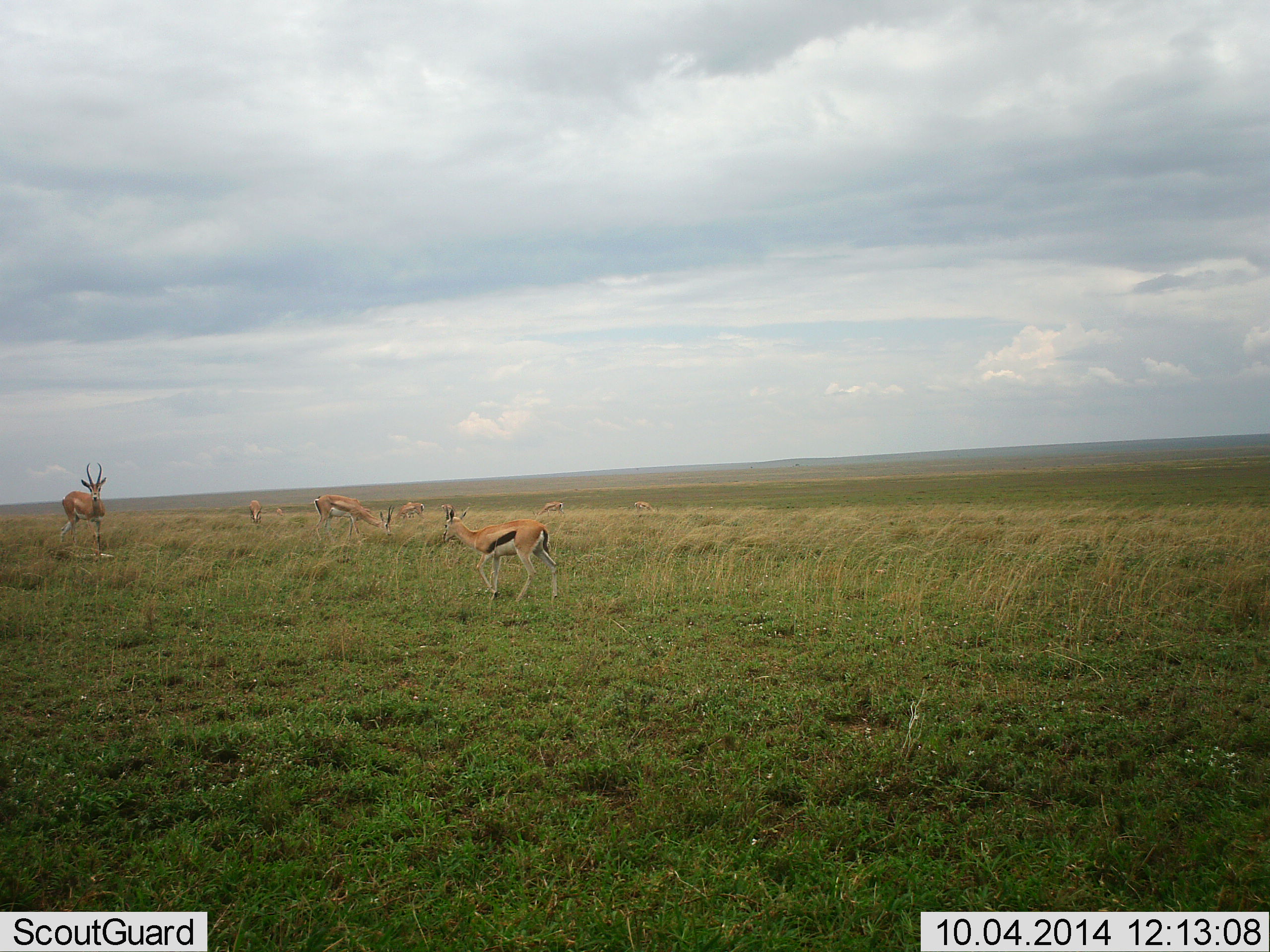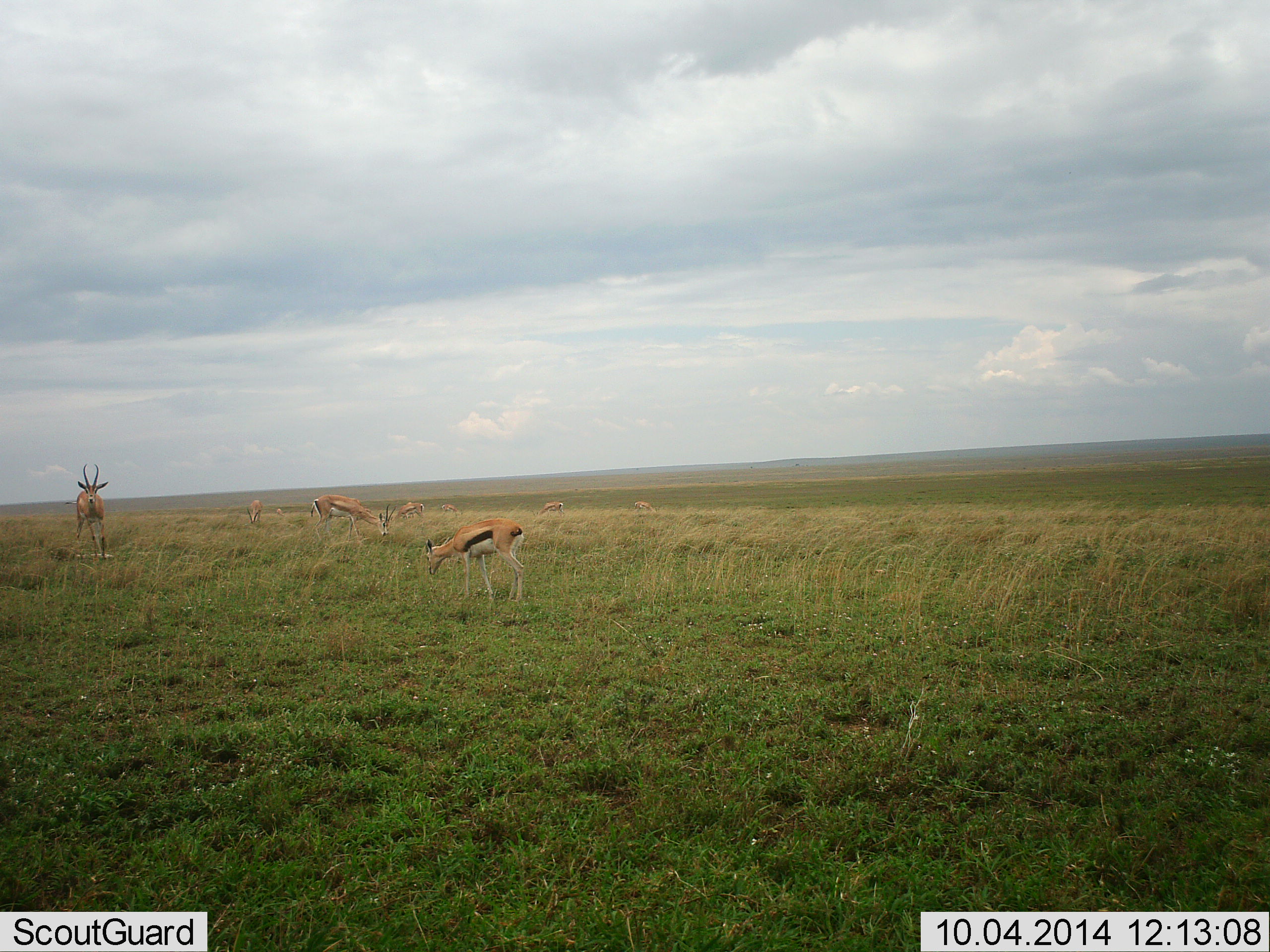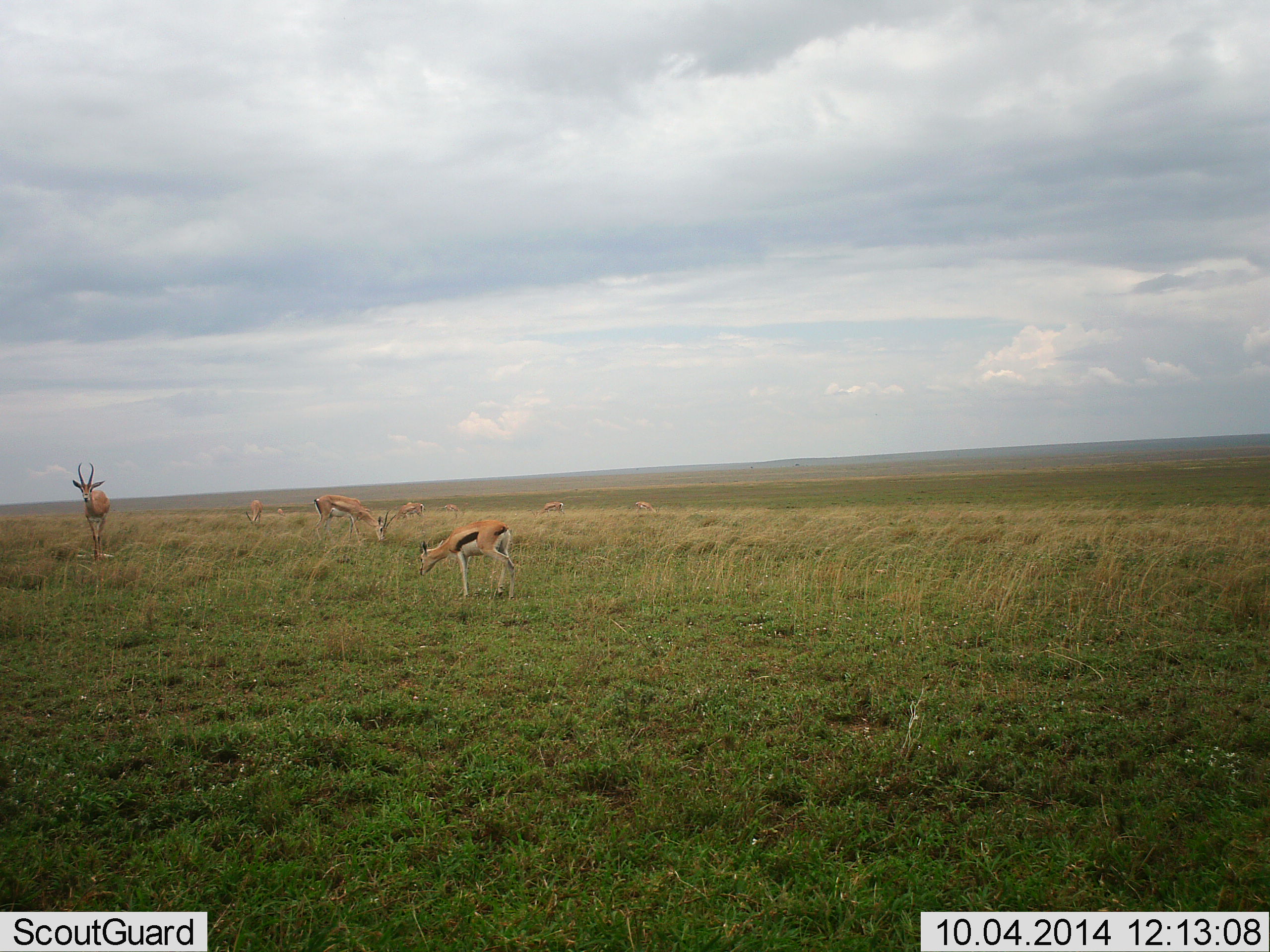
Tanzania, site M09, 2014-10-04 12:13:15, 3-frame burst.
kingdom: Animalia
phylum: Chordata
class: Mammalia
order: Artiodactyla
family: Bovidae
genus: Eudorcas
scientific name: Eudorcas thomsonii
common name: thomson's gazelle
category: gazellethomsons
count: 7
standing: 36%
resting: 0%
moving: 21%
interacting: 0%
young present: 7%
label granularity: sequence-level